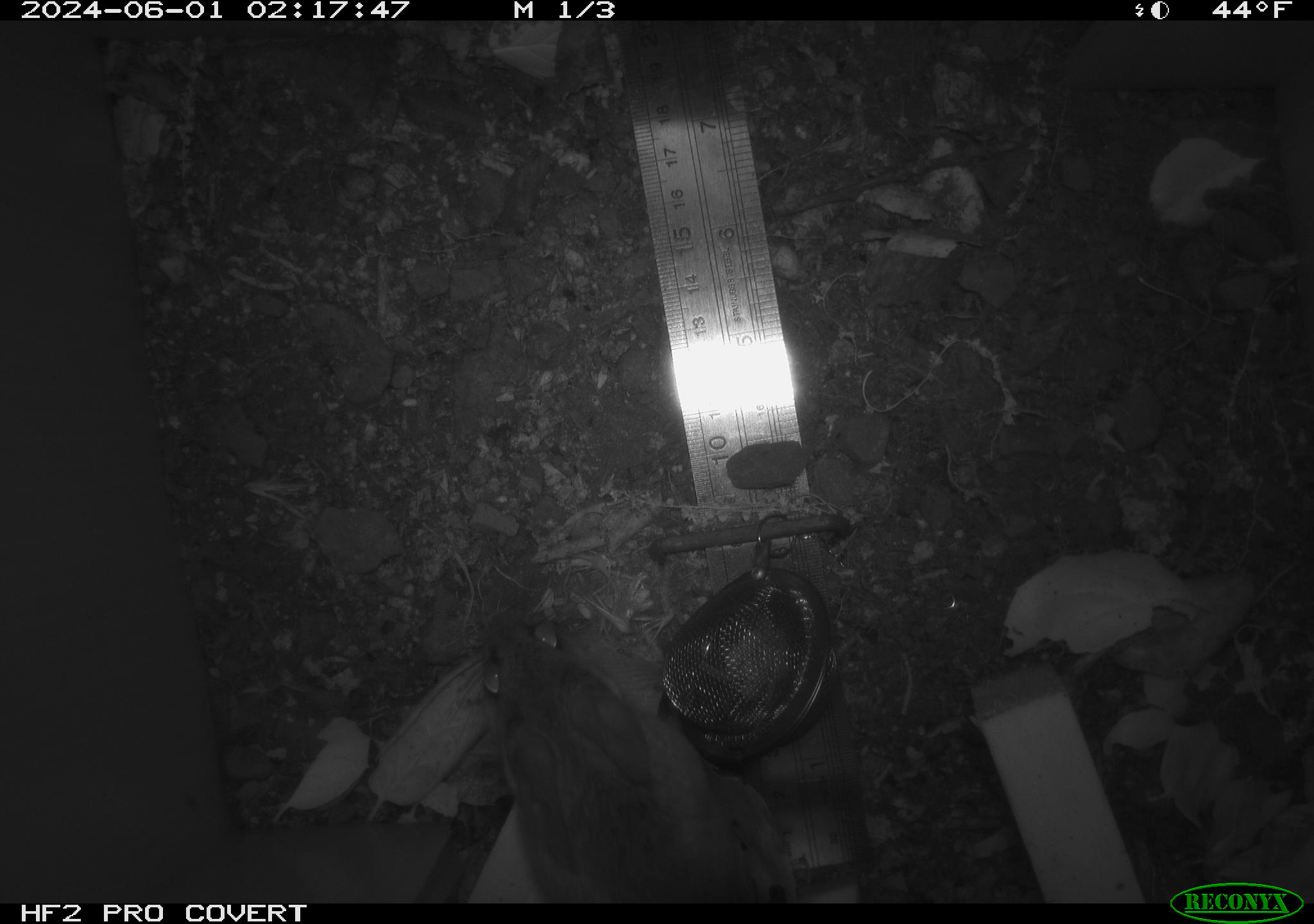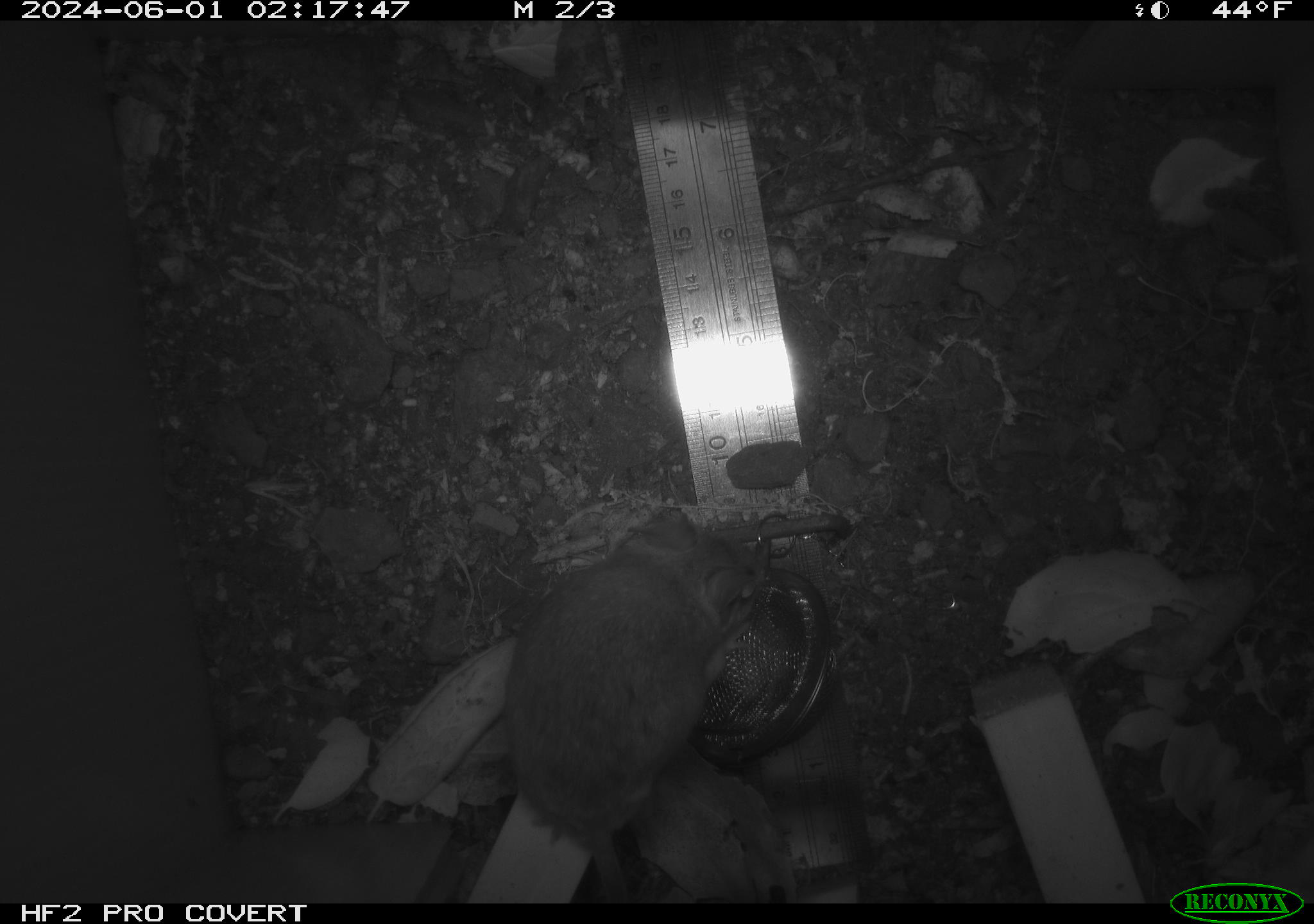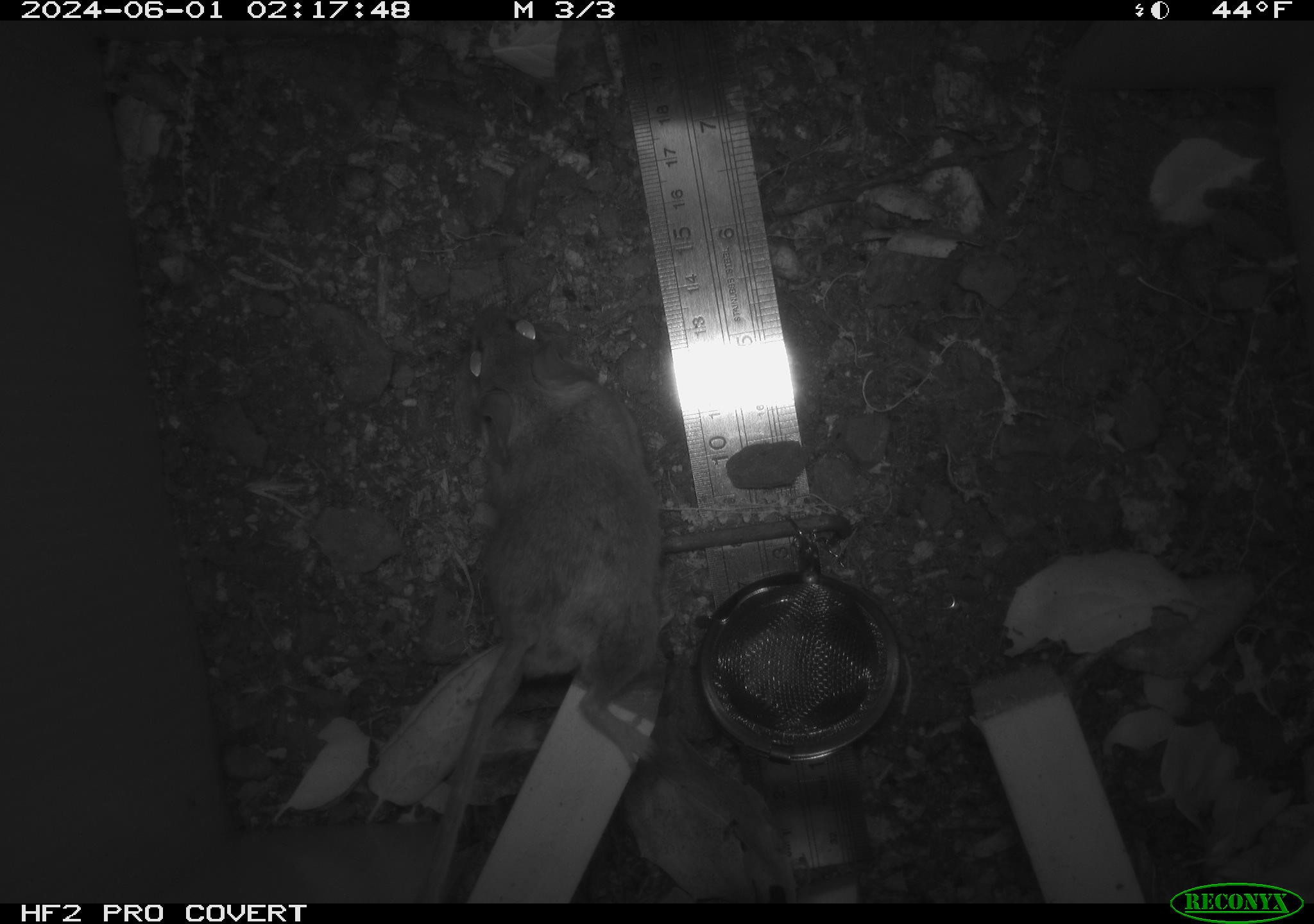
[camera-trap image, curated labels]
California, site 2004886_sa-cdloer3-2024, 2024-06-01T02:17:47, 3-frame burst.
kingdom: Animalia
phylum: Chordata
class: Mammalia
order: Rodentia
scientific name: Rodentia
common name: rodent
Rodent (Rodentia).